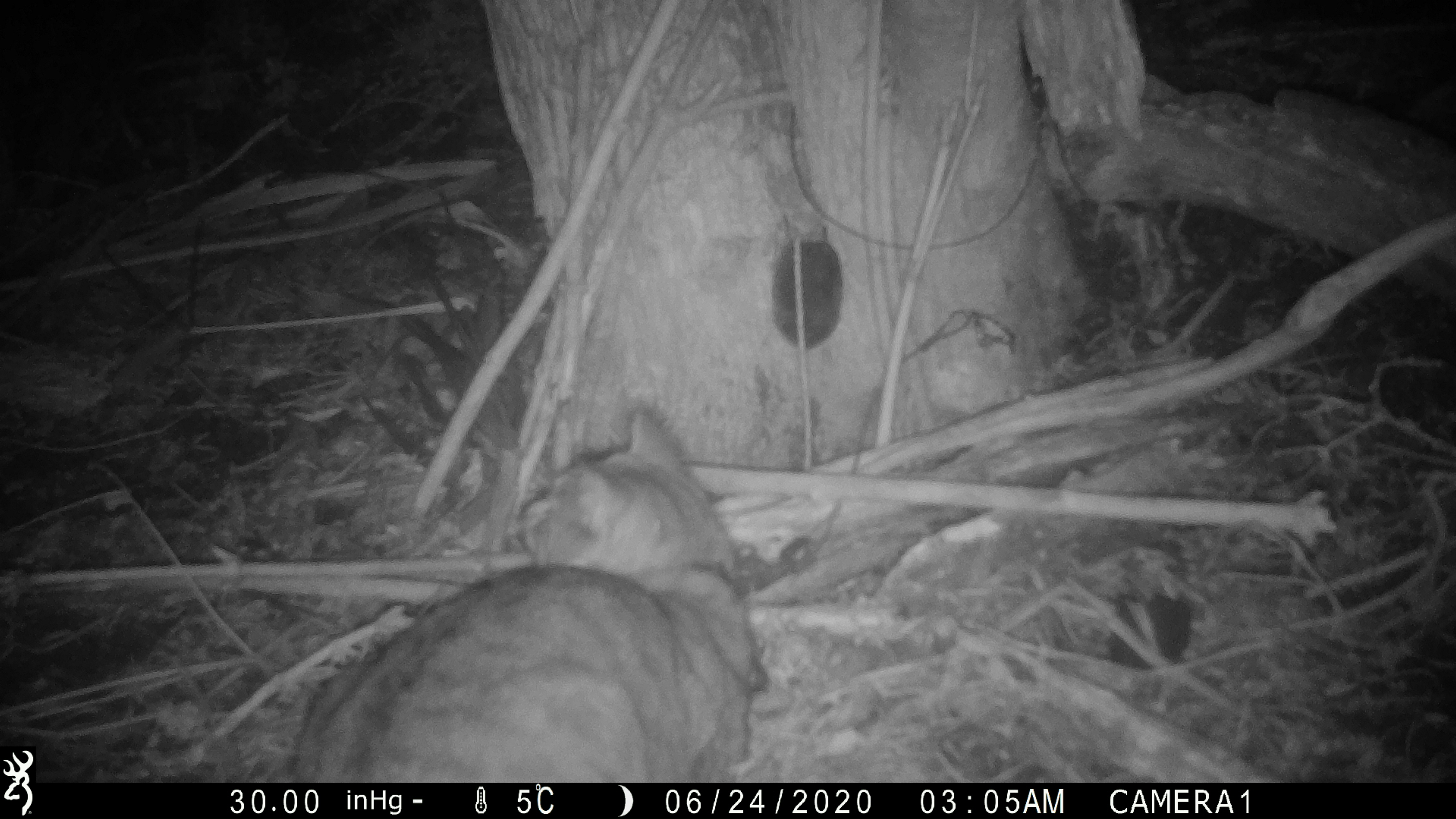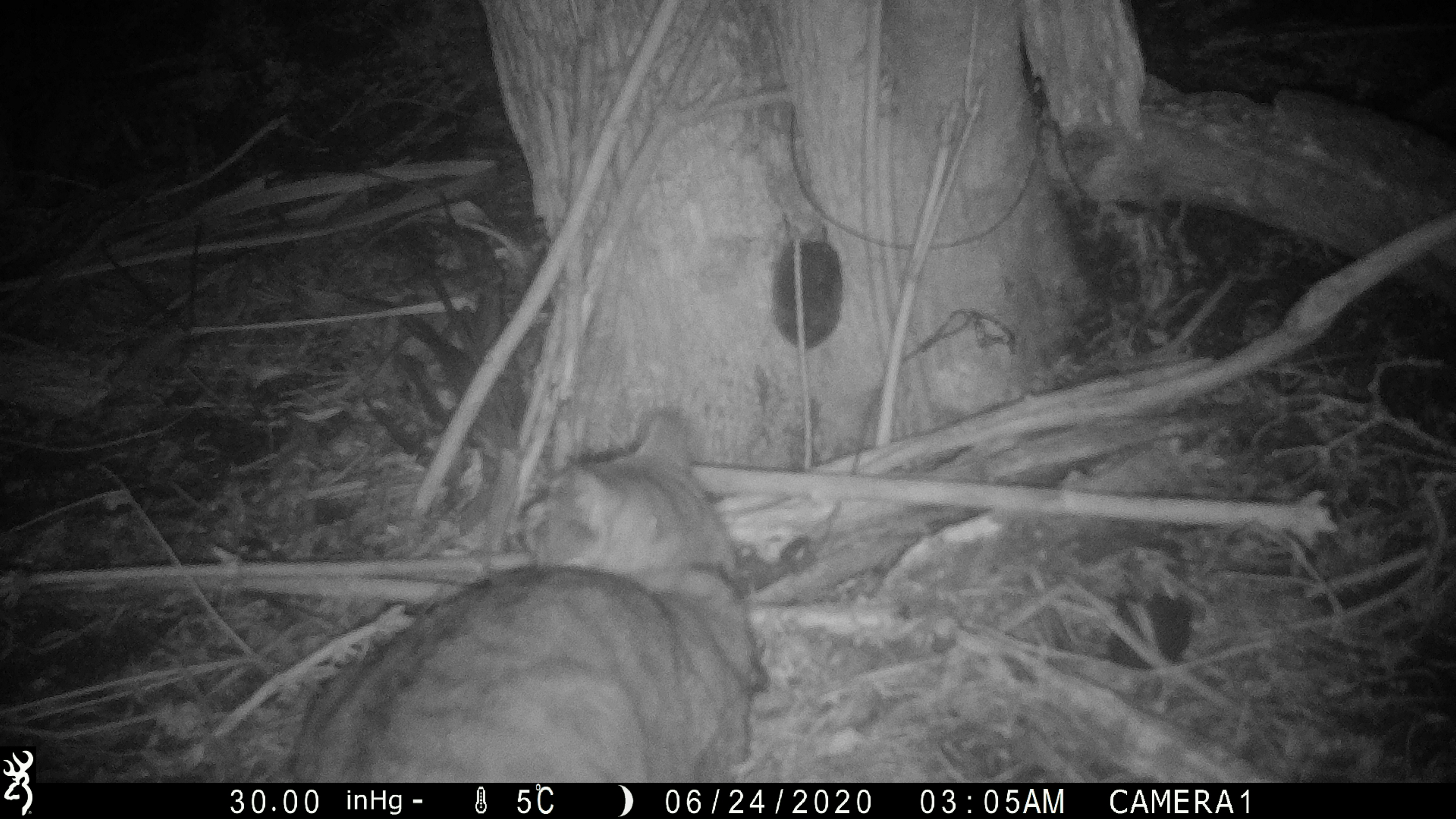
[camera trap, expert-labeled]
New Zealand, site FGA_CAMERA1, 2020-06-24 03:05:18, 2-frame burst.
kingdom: Animalia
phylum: Chordata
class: Mammalia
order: Carnivora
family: Felidae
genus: Felis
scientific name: Felis catus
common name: domestic cat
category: cat